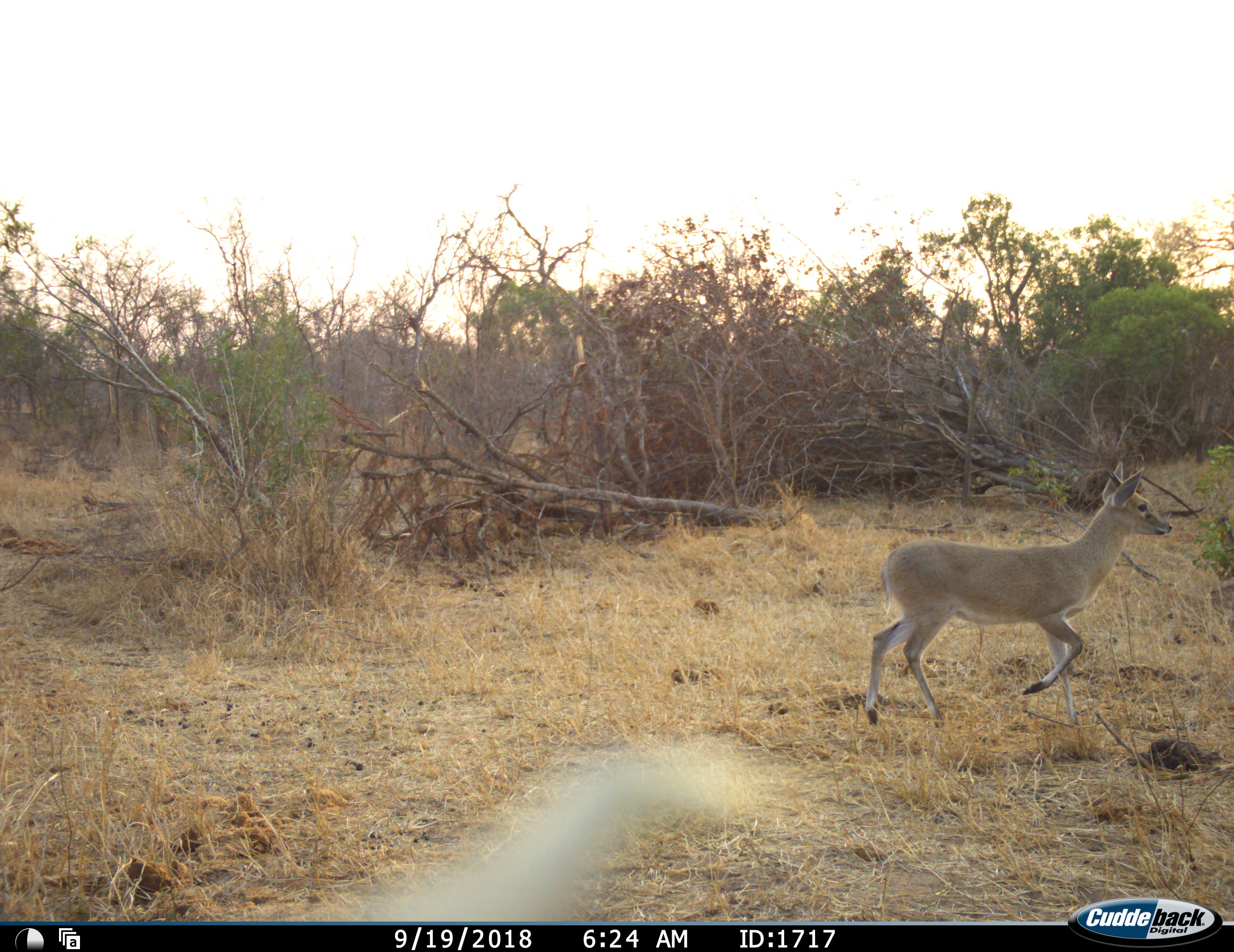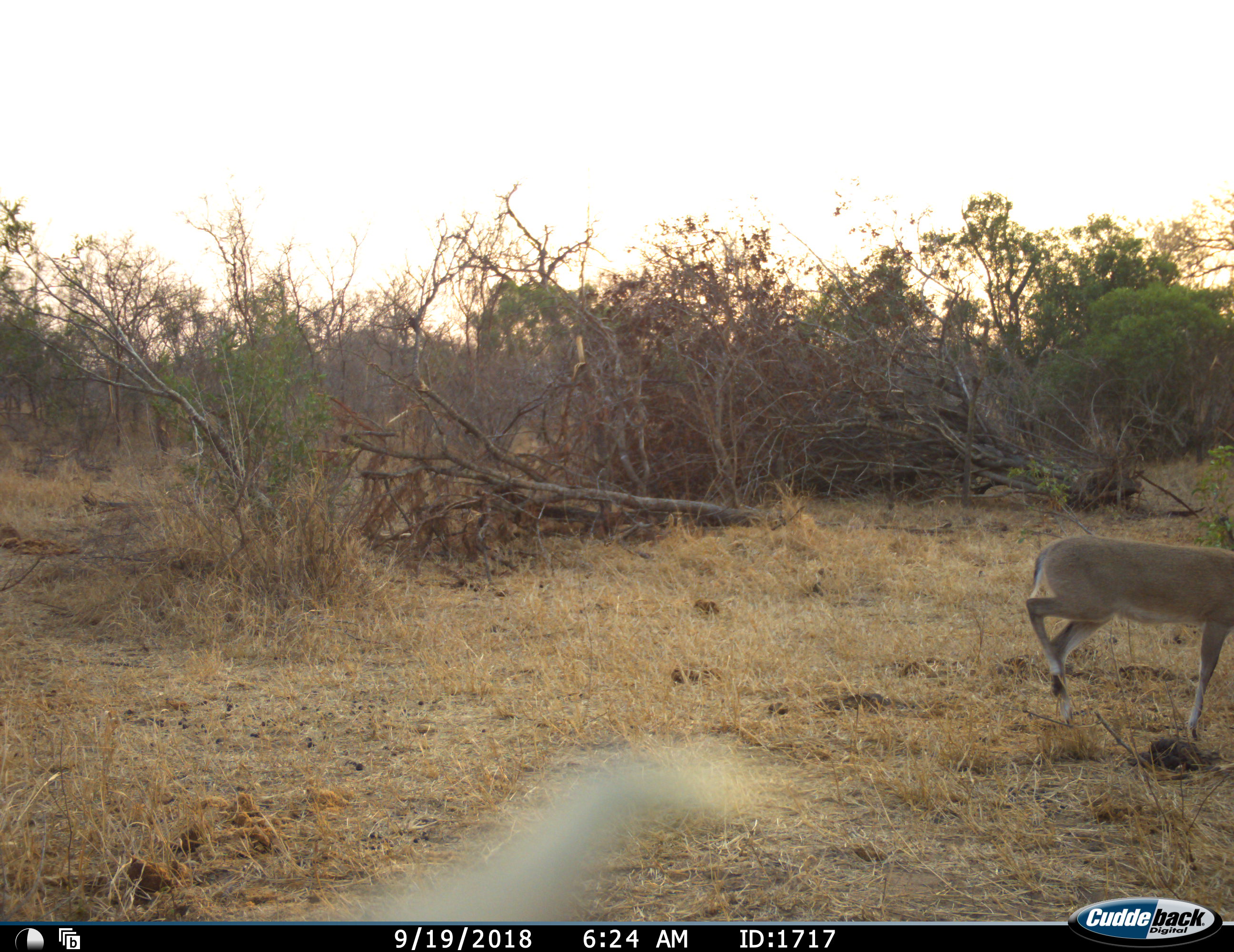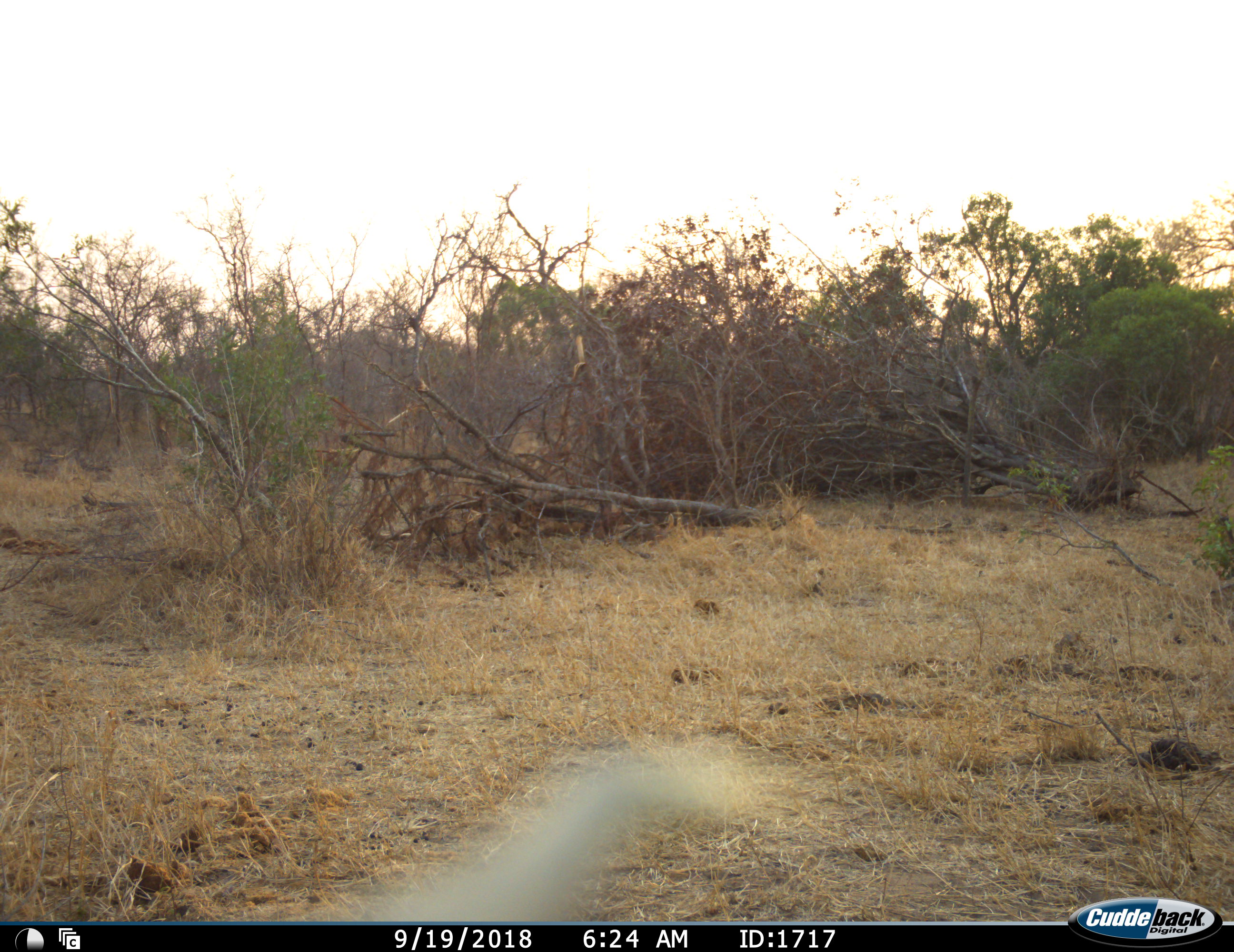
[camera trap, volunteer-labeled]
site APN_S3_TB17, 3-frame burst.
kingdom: Animalia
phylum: Chordata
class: Mammalia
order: Artiodactyla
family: Bovidae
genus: Sylvicapra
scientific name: Sylvicapra grimmia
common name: common duiker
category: duikercommongrey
Duikercommongrey (common duiker) (Sylvicapra grimmia), count 1. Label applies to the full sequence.